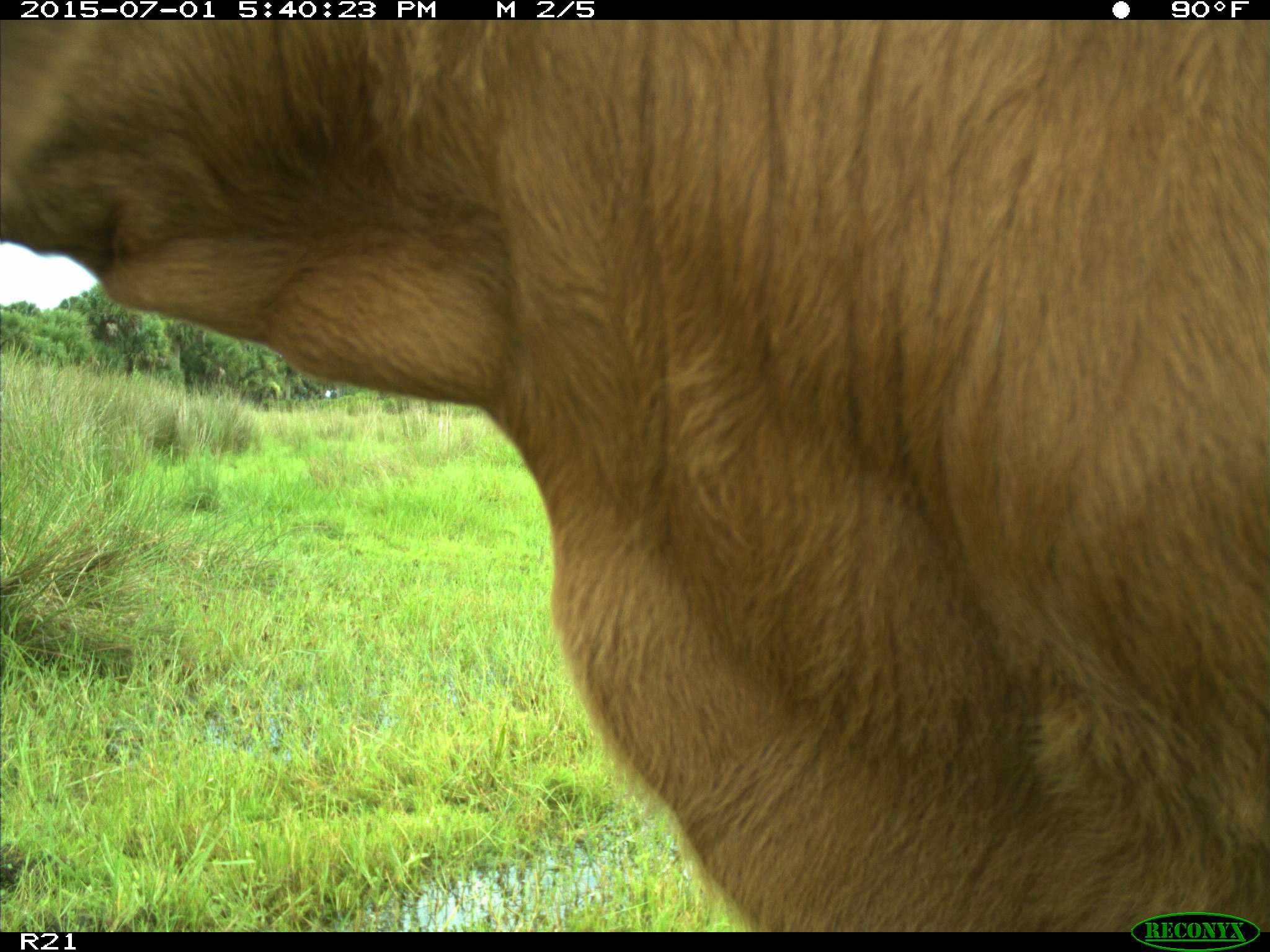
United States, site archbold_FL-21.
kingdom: Animalia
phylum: Chordata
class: Mammalia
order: Artiodactyla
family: Bovidae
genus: Bos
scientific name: Bos taurus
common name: domestic cow